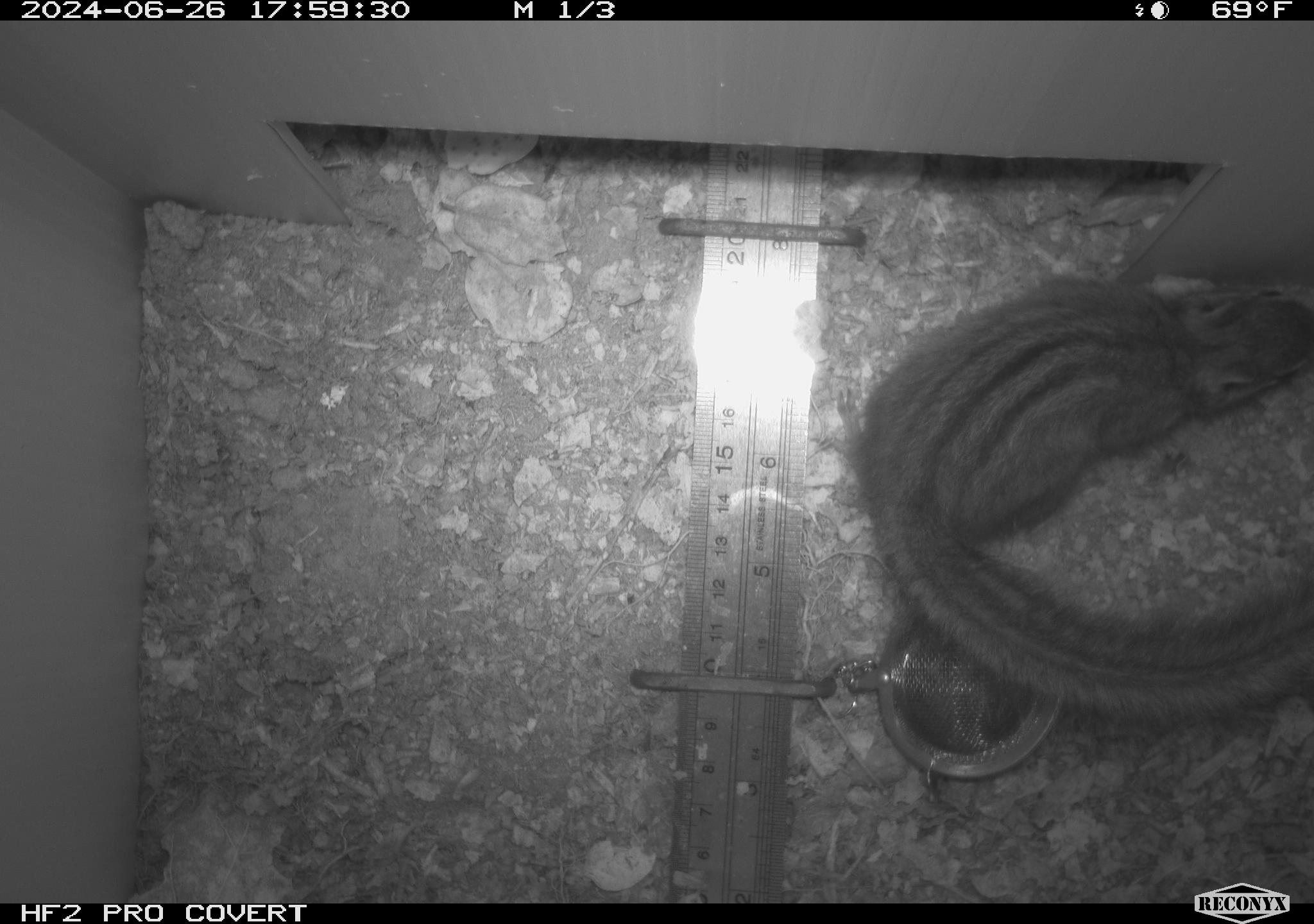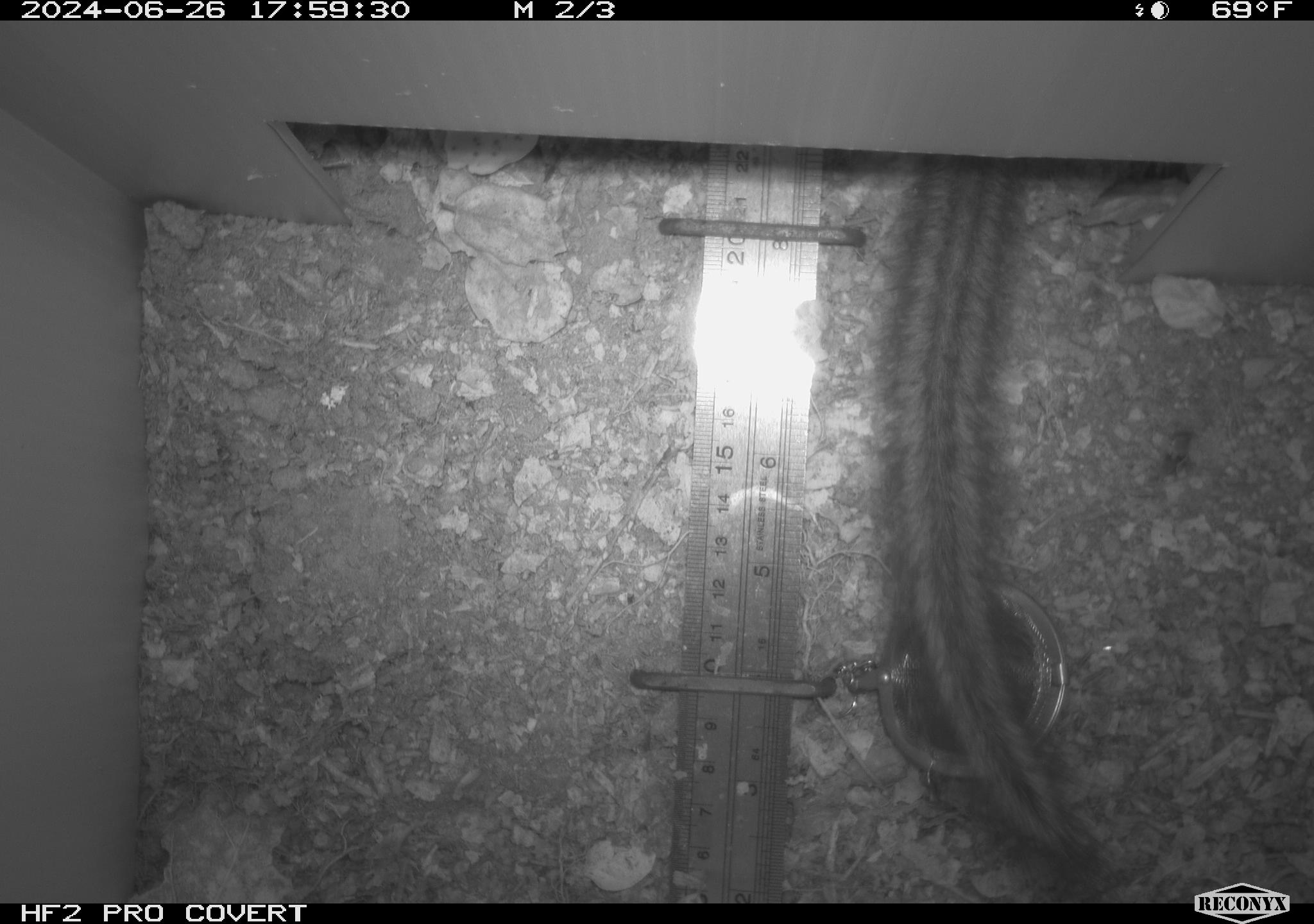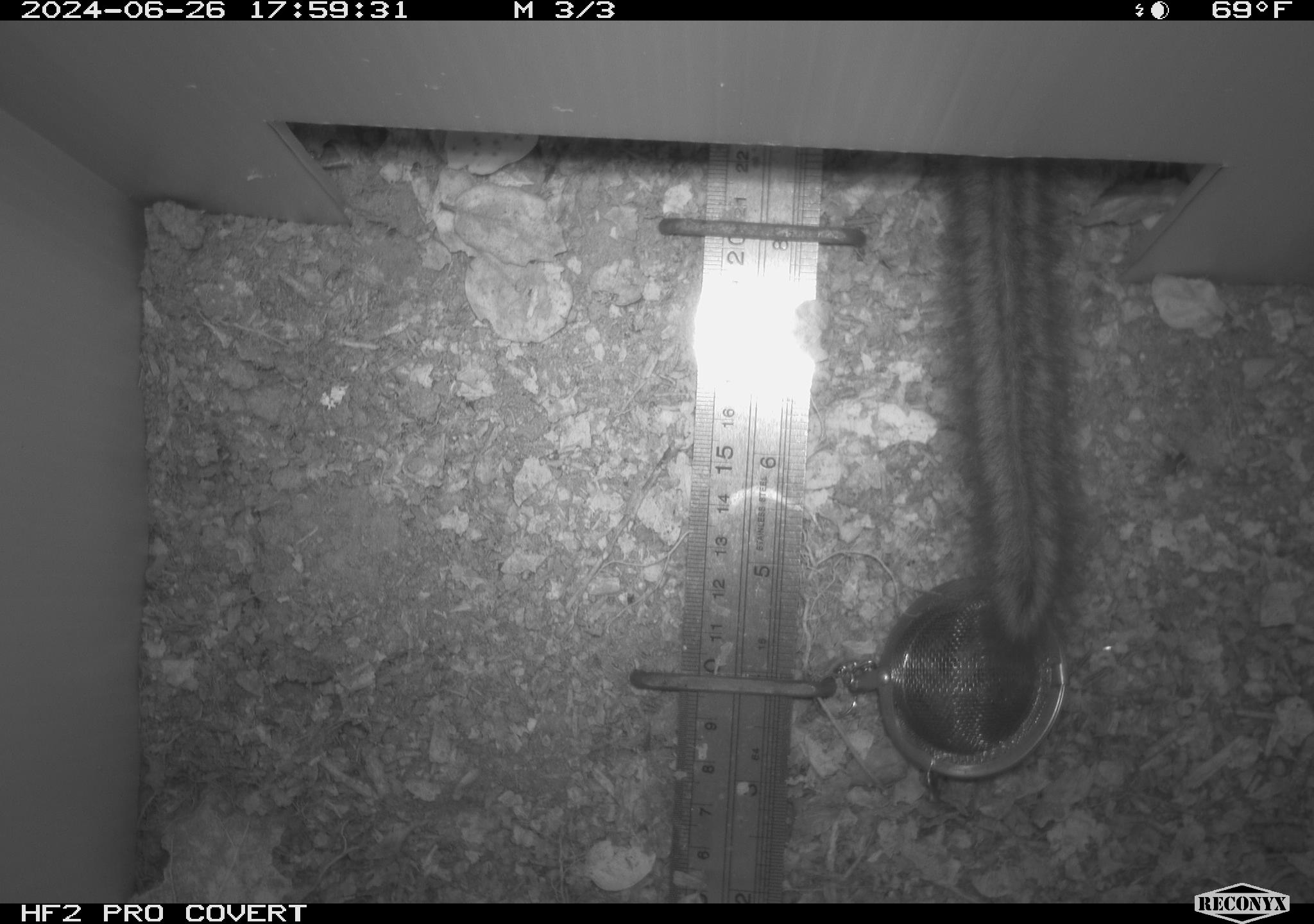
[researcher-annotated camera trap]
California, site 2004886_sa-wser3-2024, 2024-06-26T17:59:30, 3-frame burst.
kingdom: Animalia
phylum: Chordata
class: Mammalia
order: Rodentia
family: Sciuridae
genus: Neotamias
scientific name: Neotamias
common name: western chipmunks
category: neotamias species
Neotamias species (western chipmunks) (Neotamias).